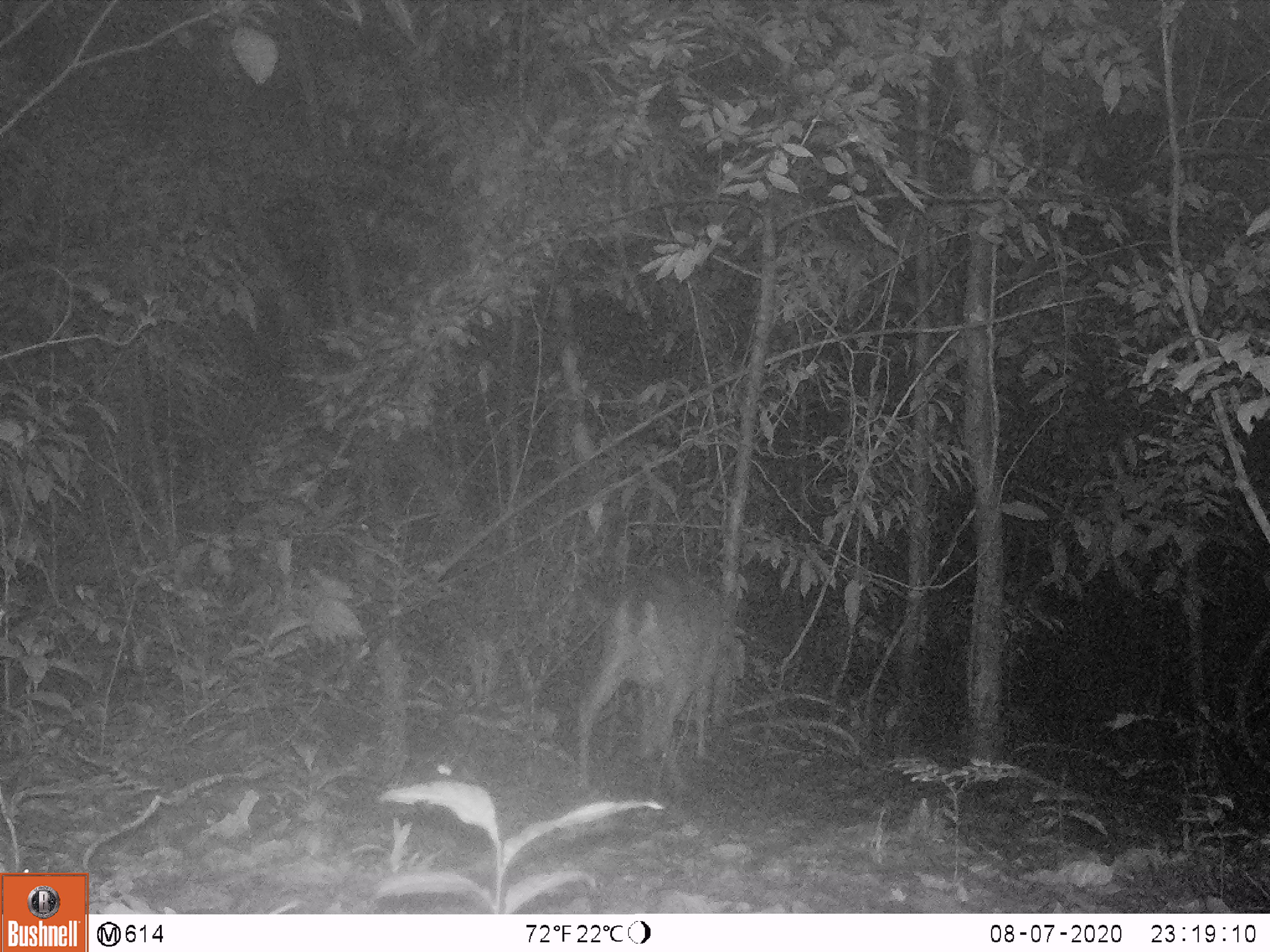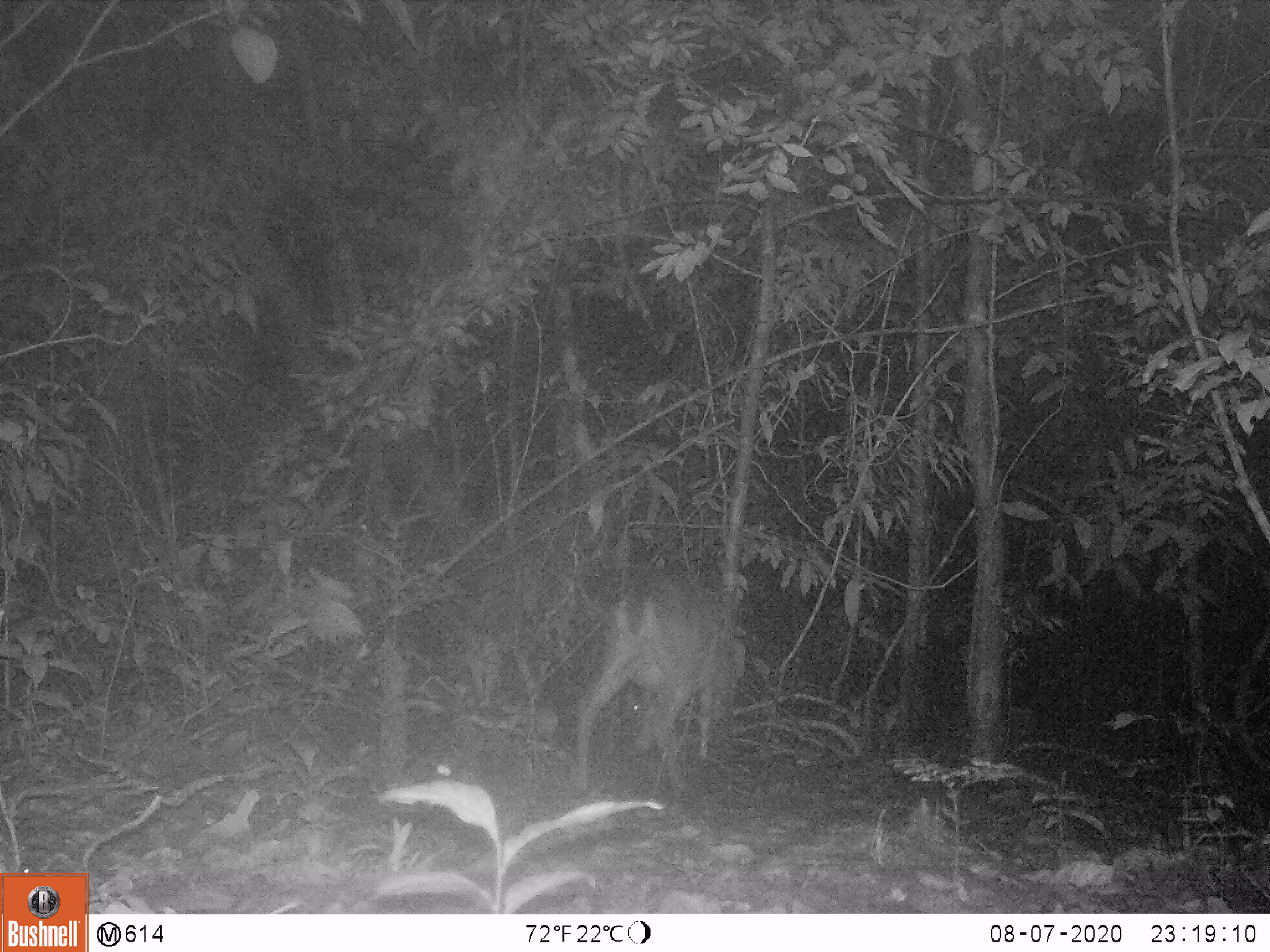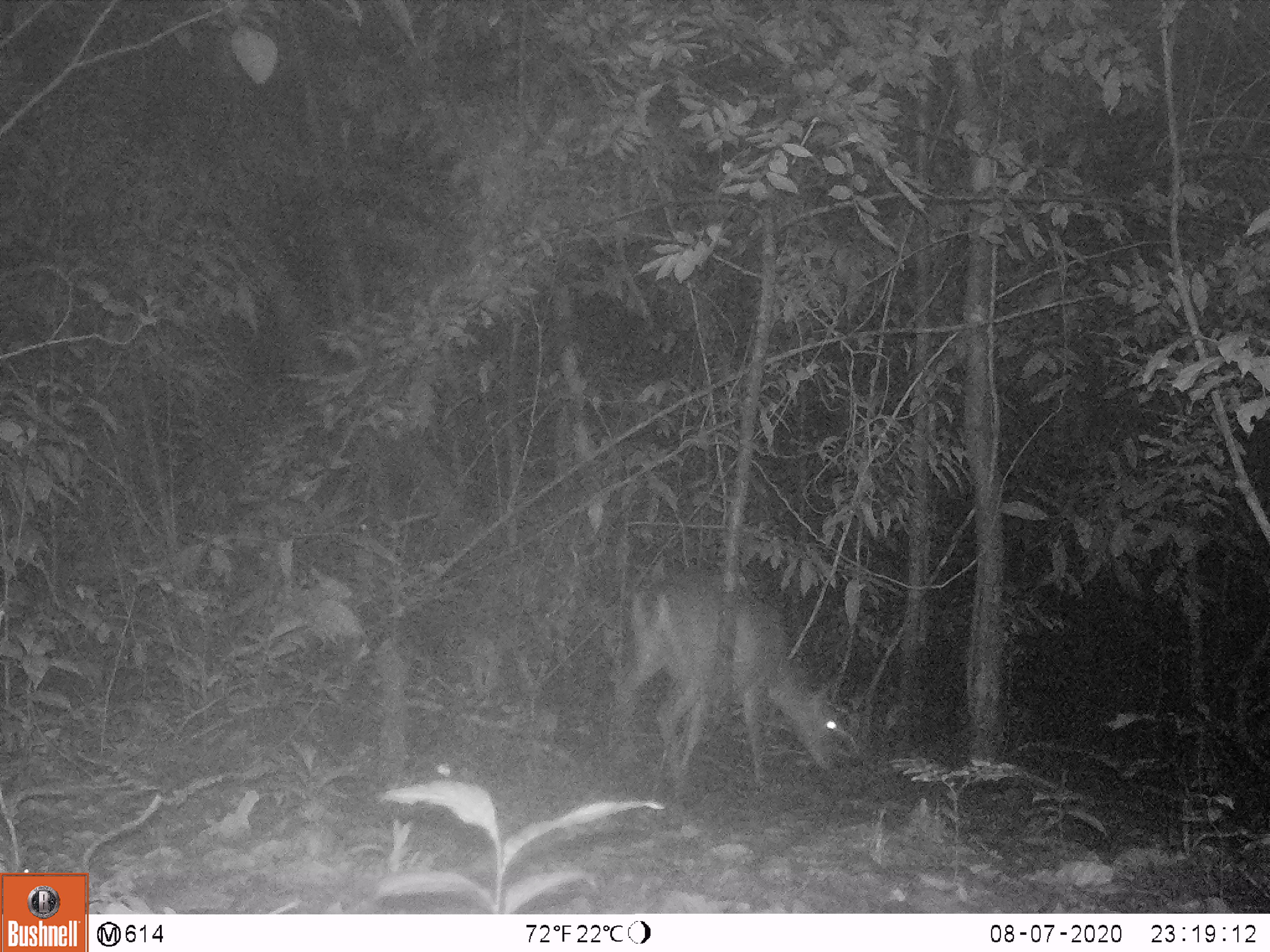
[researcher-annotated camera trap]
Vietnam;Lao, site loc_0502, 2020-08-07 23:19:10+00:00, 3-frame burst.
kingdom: Animalia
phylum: Chordata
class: Mammalia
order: Artiodactyla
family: Cervidae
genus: Muntiacus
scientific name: Muntiacus vuquangensis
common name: large-antlered muntjac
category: large antlered muntjac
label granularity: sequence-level